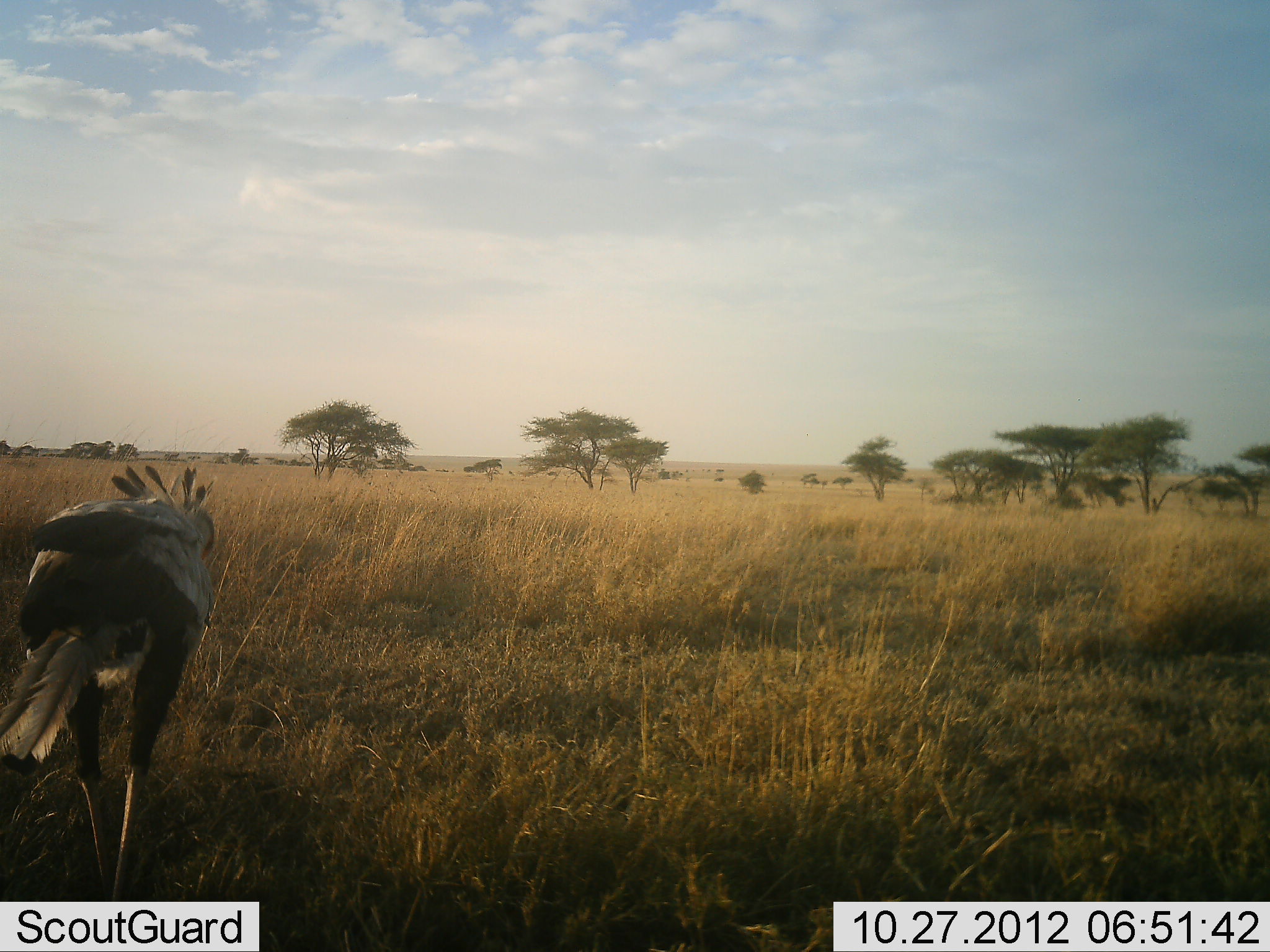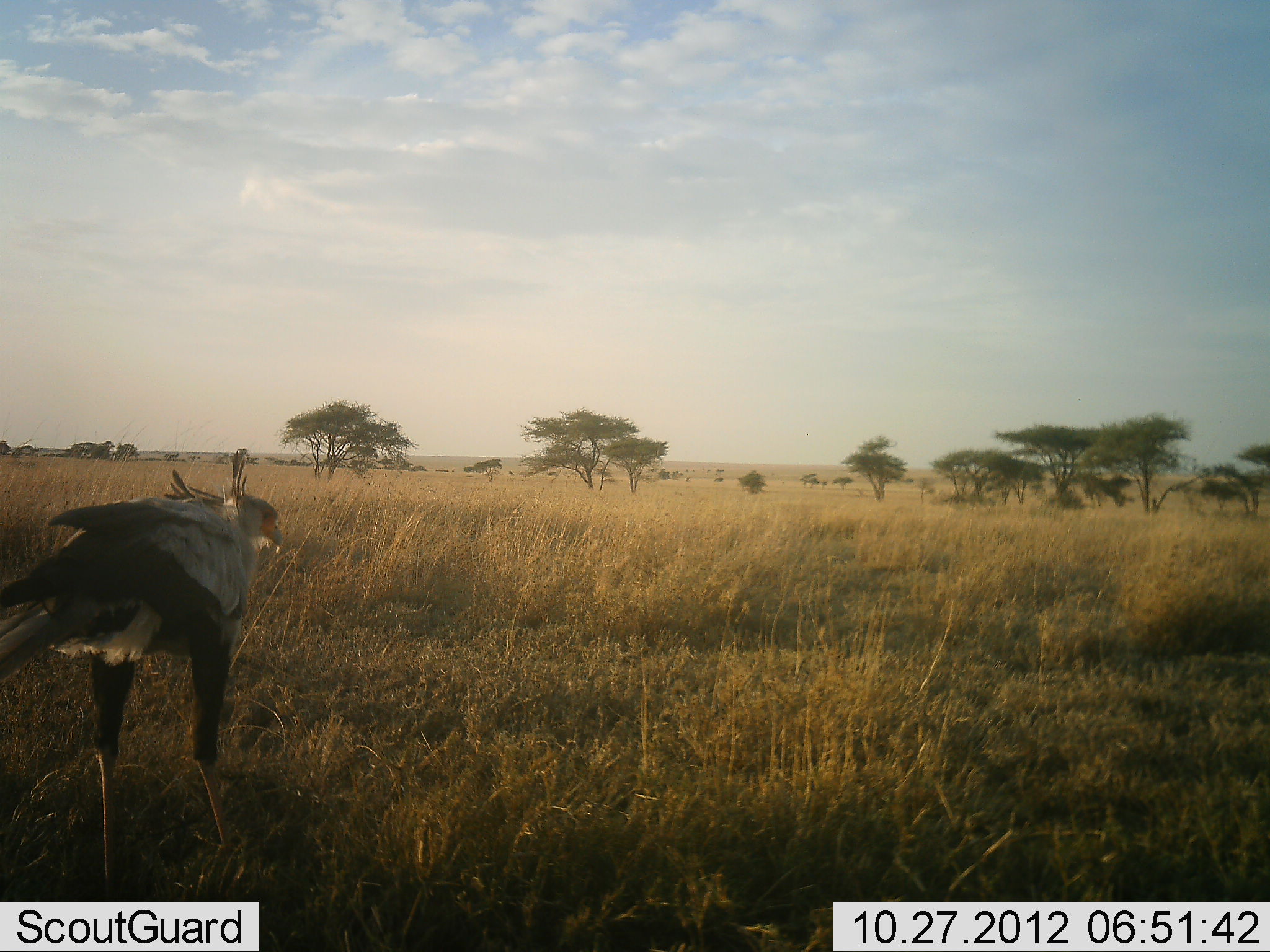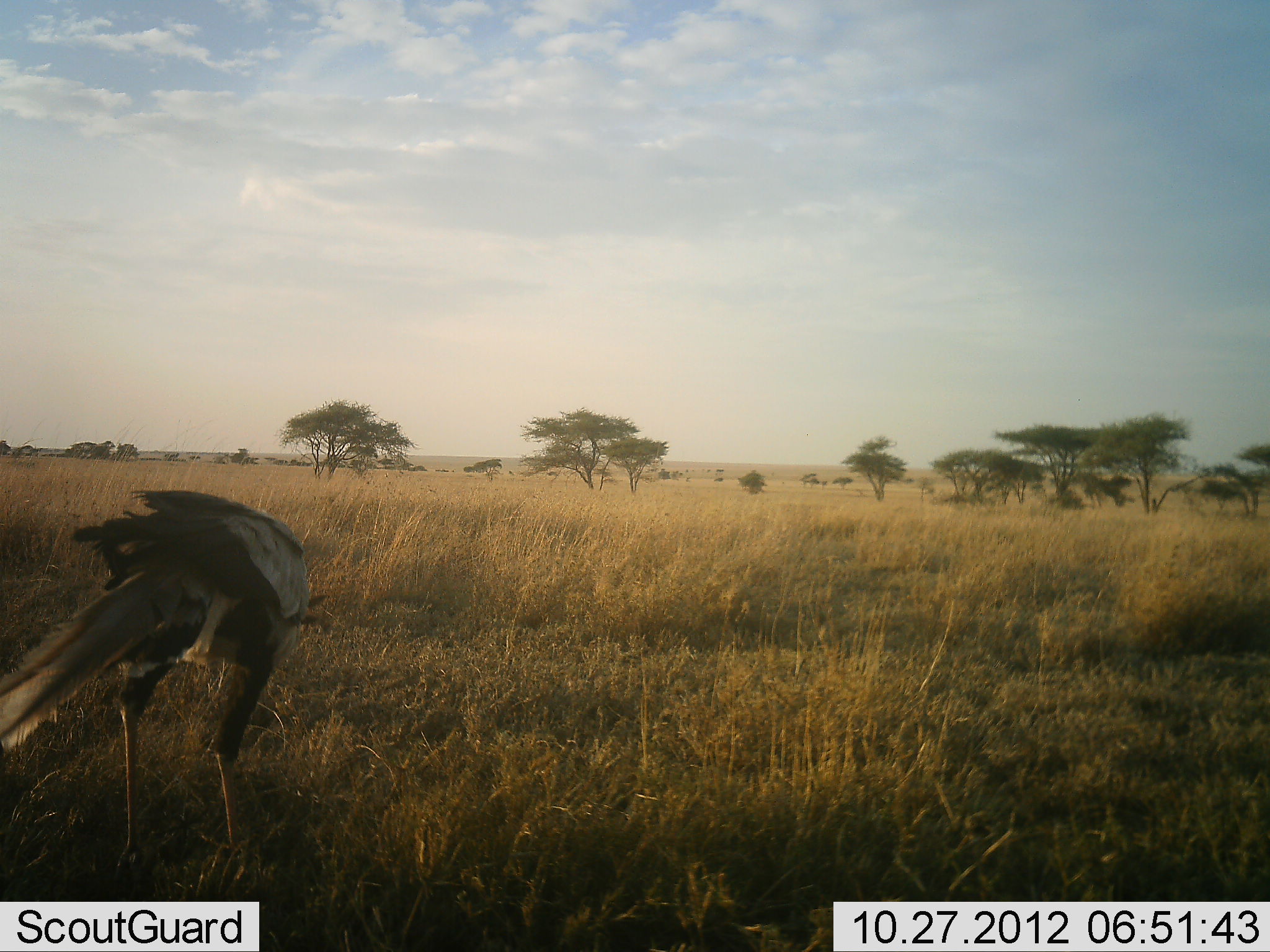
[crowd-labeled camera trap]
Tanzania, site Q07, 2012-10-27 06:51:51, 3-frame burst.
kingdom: Animalia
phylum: Chordata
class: Aves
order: Accipitriformes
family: Sagittariidae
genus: Sagittarius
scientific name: Sagittarius serpentarius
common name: secretary bird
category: secretarybird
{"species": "secretarybird (secretary bird) (Sagittarius serpentarius)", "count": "1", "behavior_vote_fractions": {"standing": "10%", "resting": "0%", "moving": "90%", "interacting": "0%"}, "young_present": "0%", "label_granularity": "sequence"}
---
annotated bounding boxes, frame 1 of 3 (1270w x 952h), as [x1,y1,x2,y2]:
animal: [0,464,218,901]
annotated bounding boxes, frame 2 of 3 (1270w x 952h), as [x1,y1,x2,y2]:
animal: [0,450,283,901]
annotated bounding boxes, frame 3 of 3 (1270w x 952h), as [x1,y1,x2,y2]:
animal: [0,491,328,901]